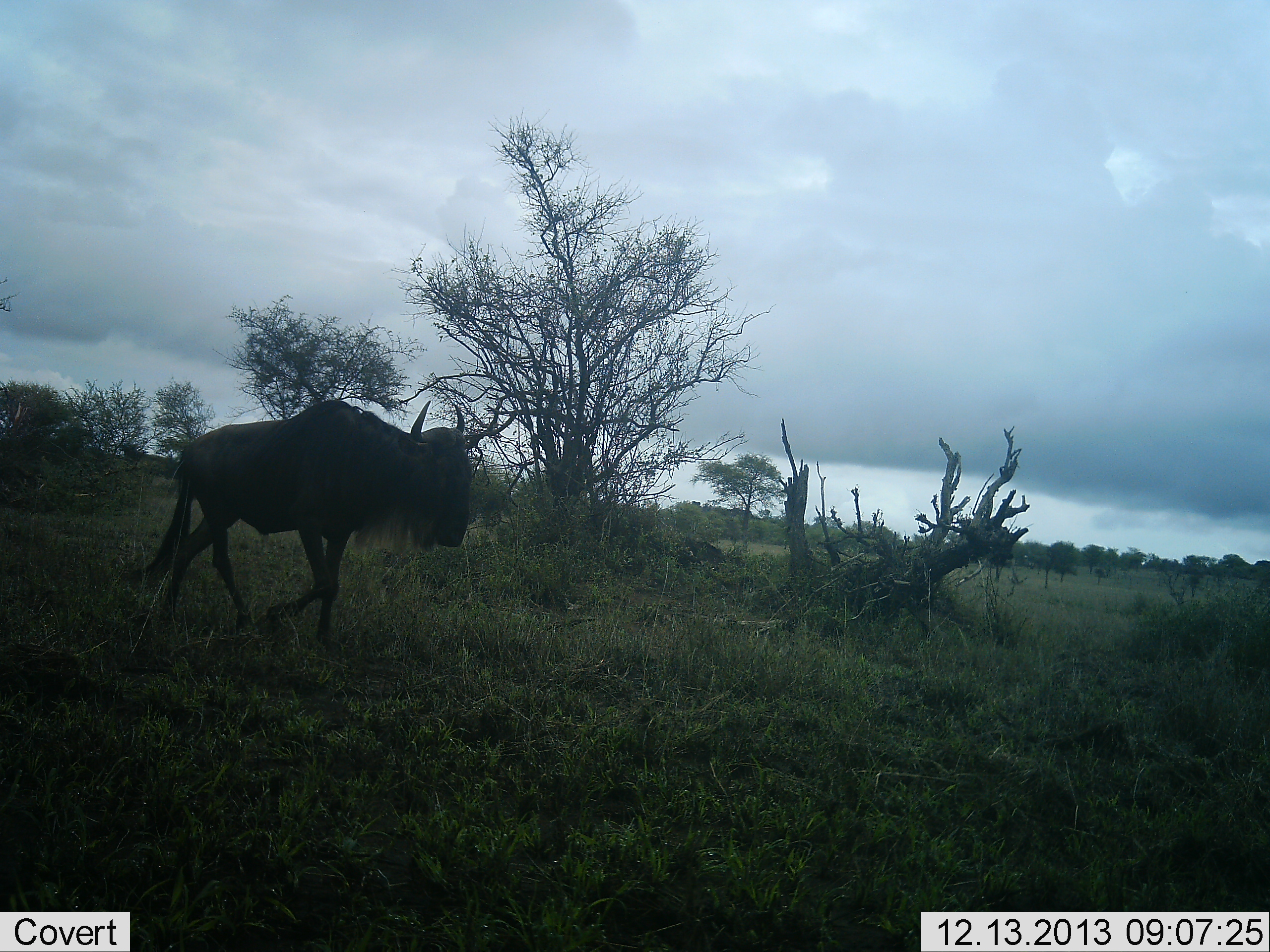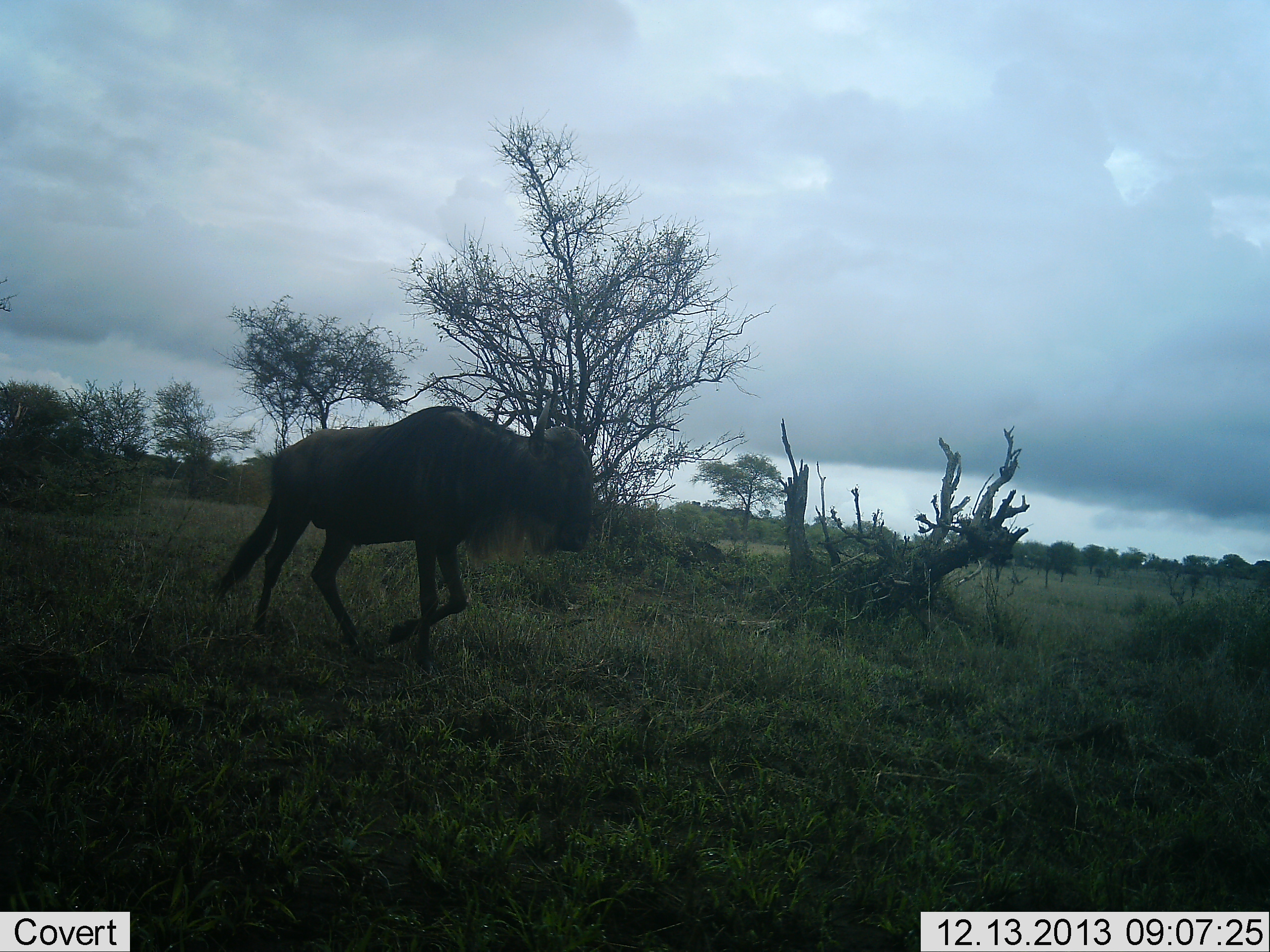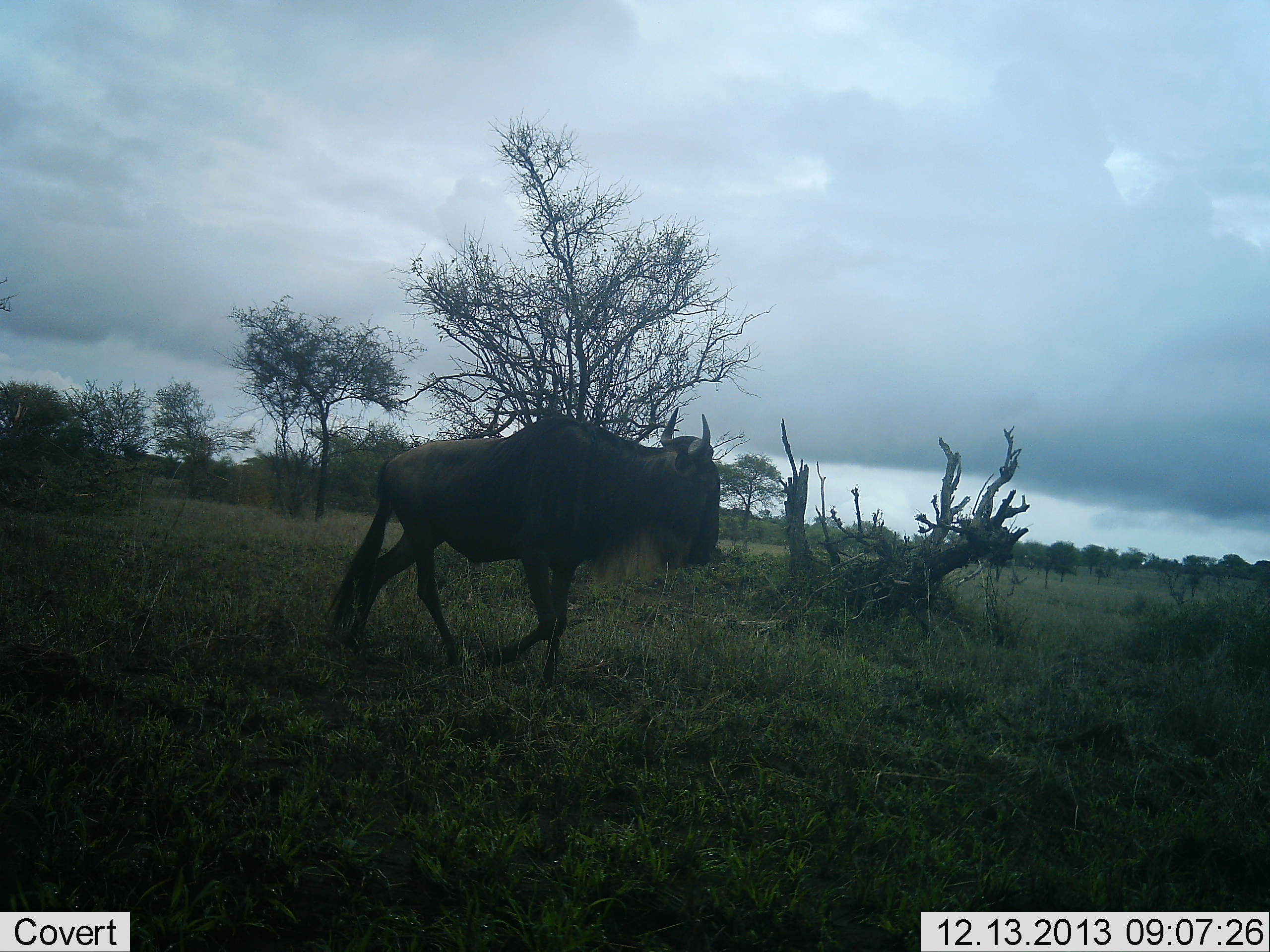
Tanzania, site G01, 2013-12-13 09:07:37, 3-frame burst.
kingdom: Animalia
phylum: Chordata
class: Mammalia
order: Artiodactyla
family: Bovidae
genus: Connochaetes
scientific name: Connochaetes taurinus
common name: blue wildebeest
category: wildebeest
Wildebeest (blue wildebeest) (Connochaetes taurinus), count 1. Behavior (volunteer vote fractions): standing 0%, resting 0%, moving 100%, interacting 0%. Young present (vote fraction): 0%. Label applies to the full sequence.